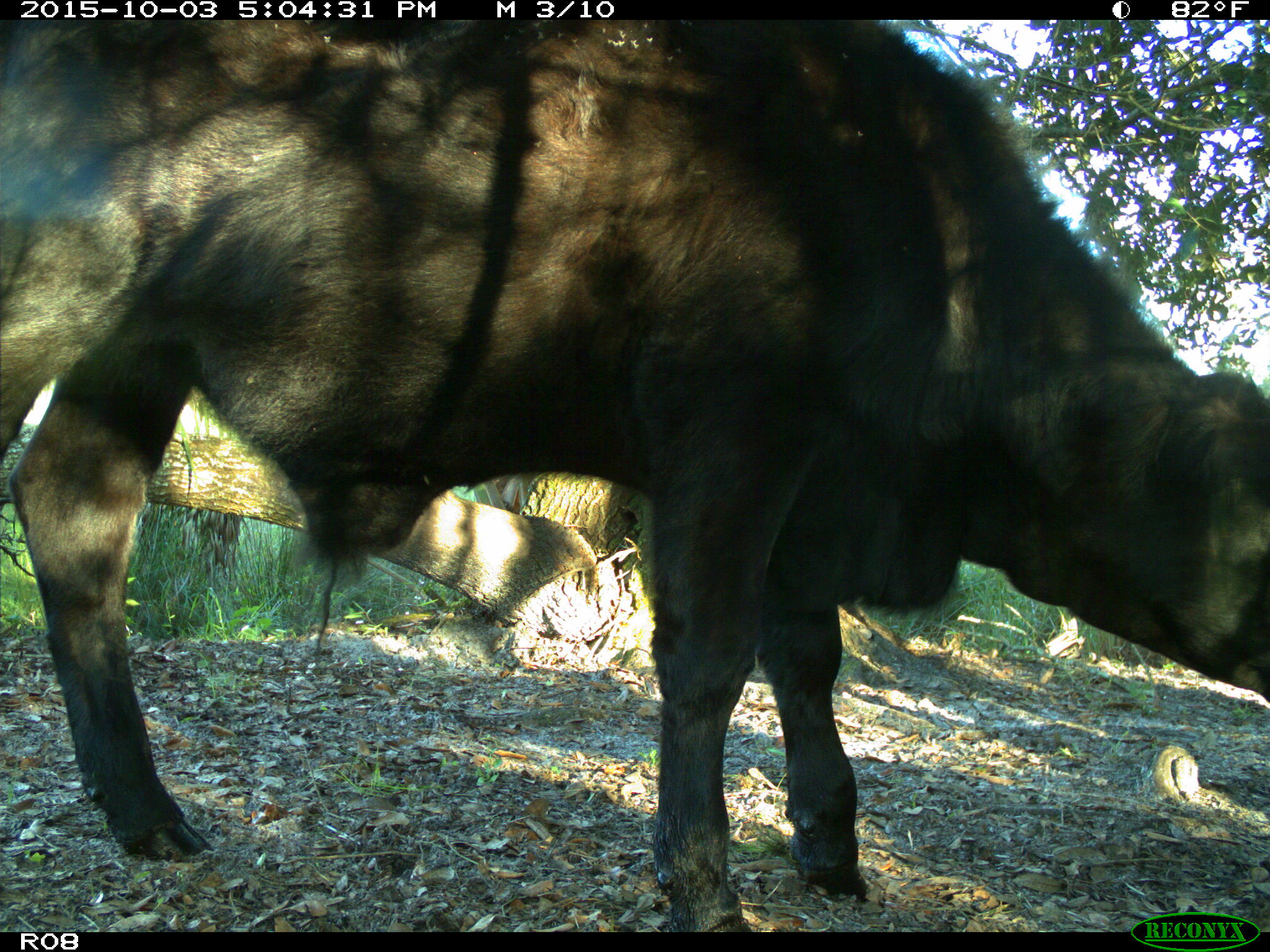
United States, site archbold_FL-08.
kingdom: Animalia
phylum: Chordata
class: Mammalia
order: Artiodactyla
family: Bovidae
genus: Bos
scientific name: Bos taurus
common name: domestic cow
Bos taurus (domestic cow).